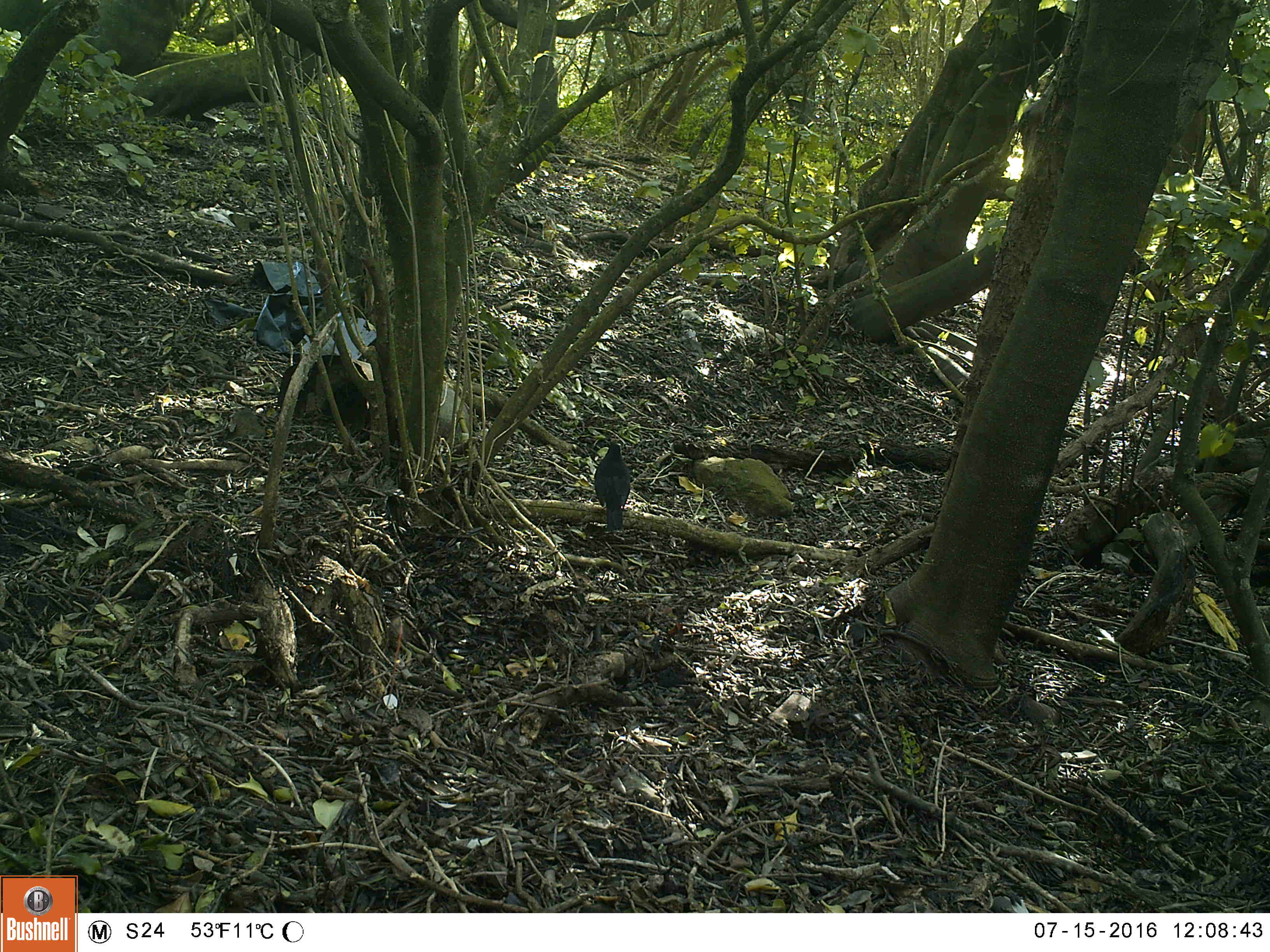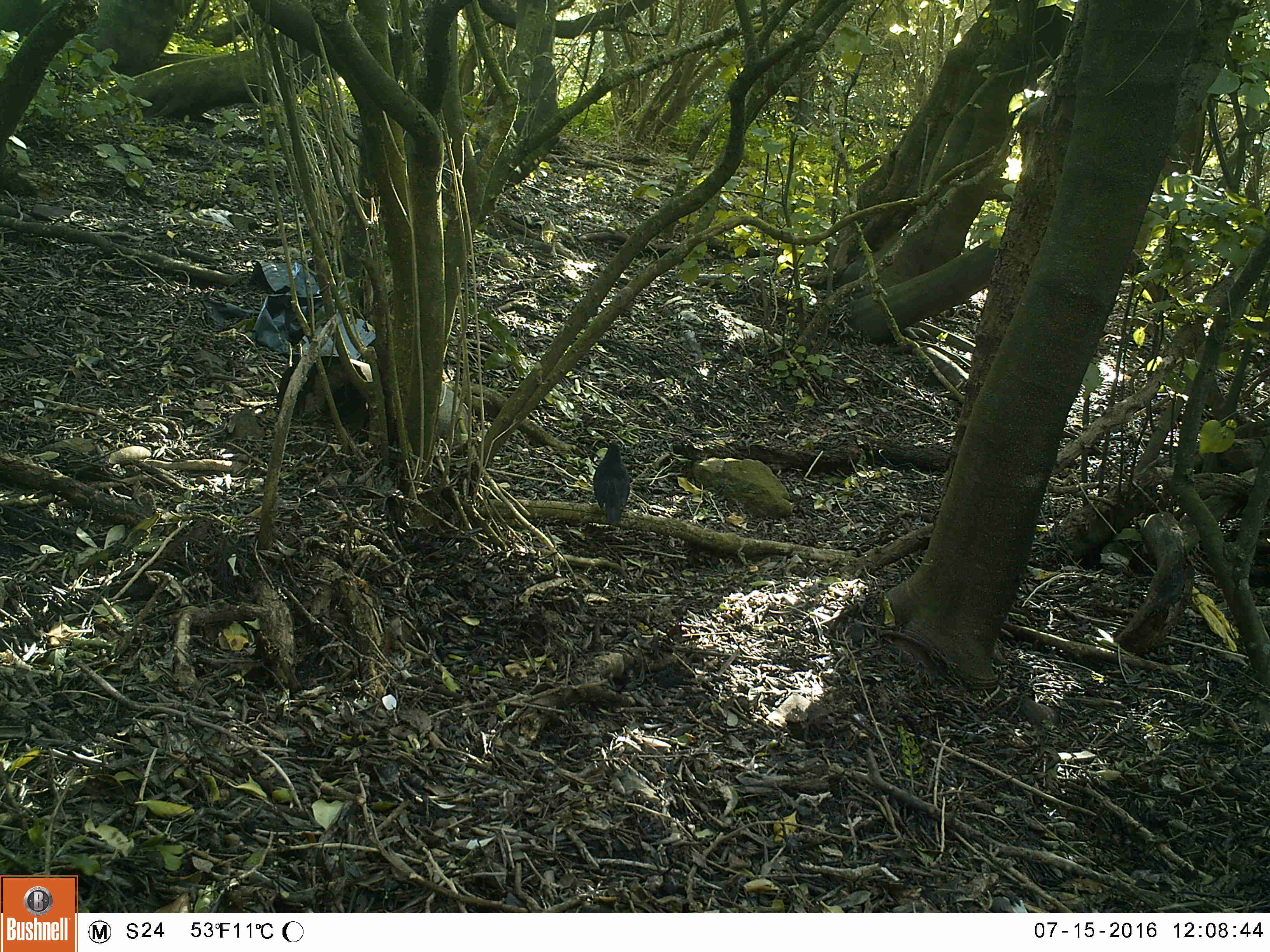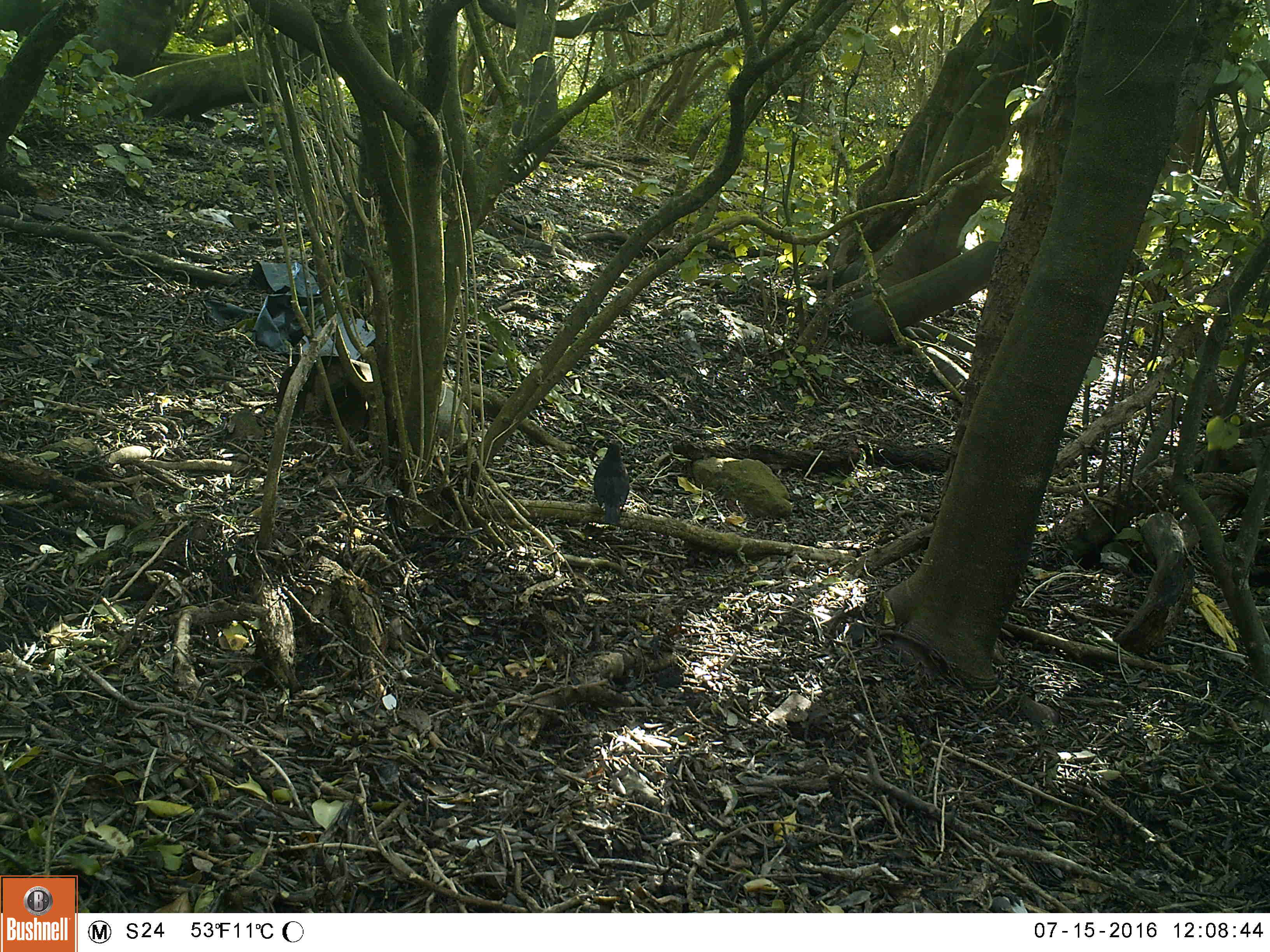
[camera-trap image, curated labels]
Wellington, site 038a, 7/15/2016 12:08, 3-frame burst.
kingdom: Animalia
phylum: Chordata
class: Aves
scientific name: Aves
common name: bird